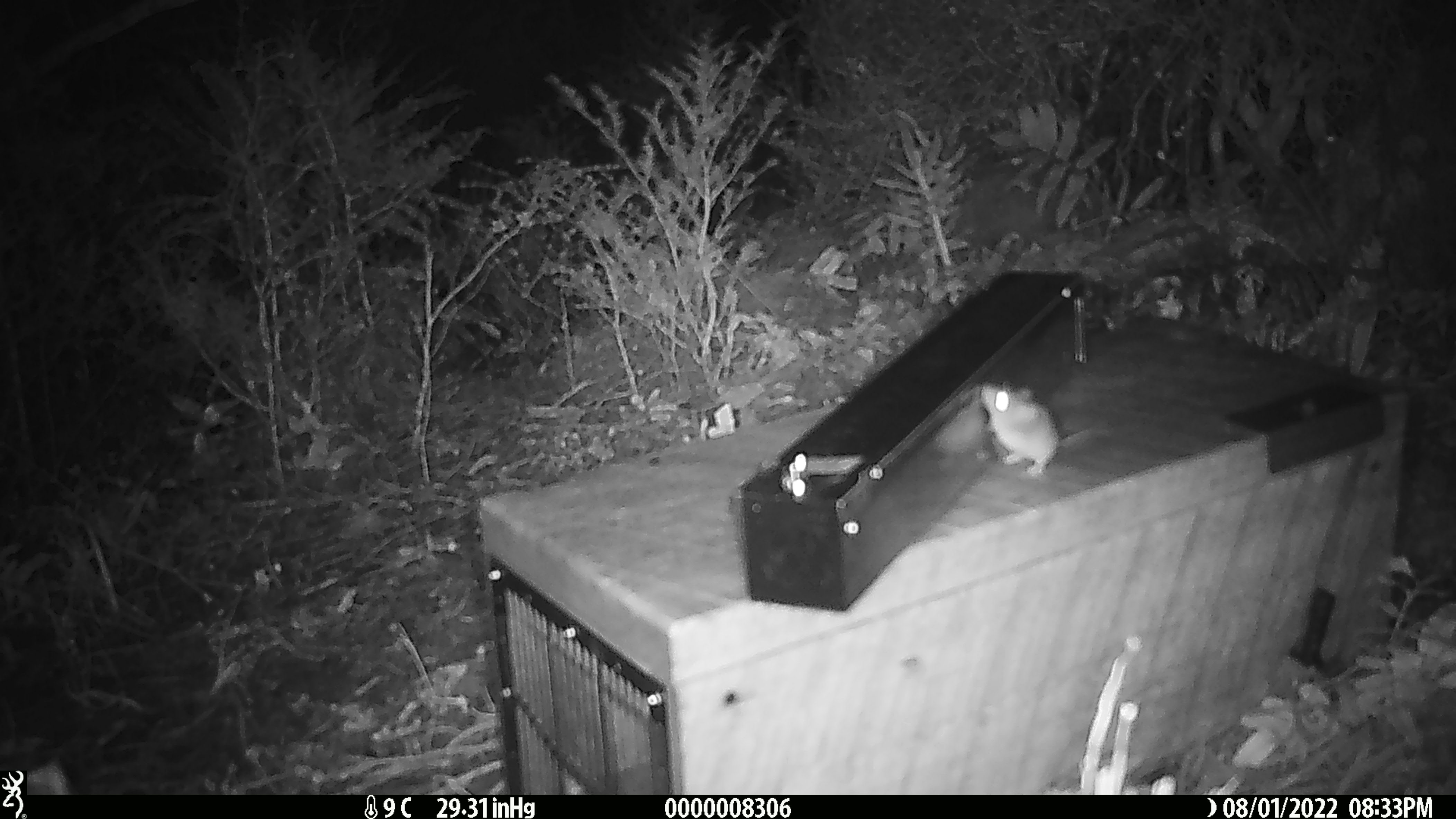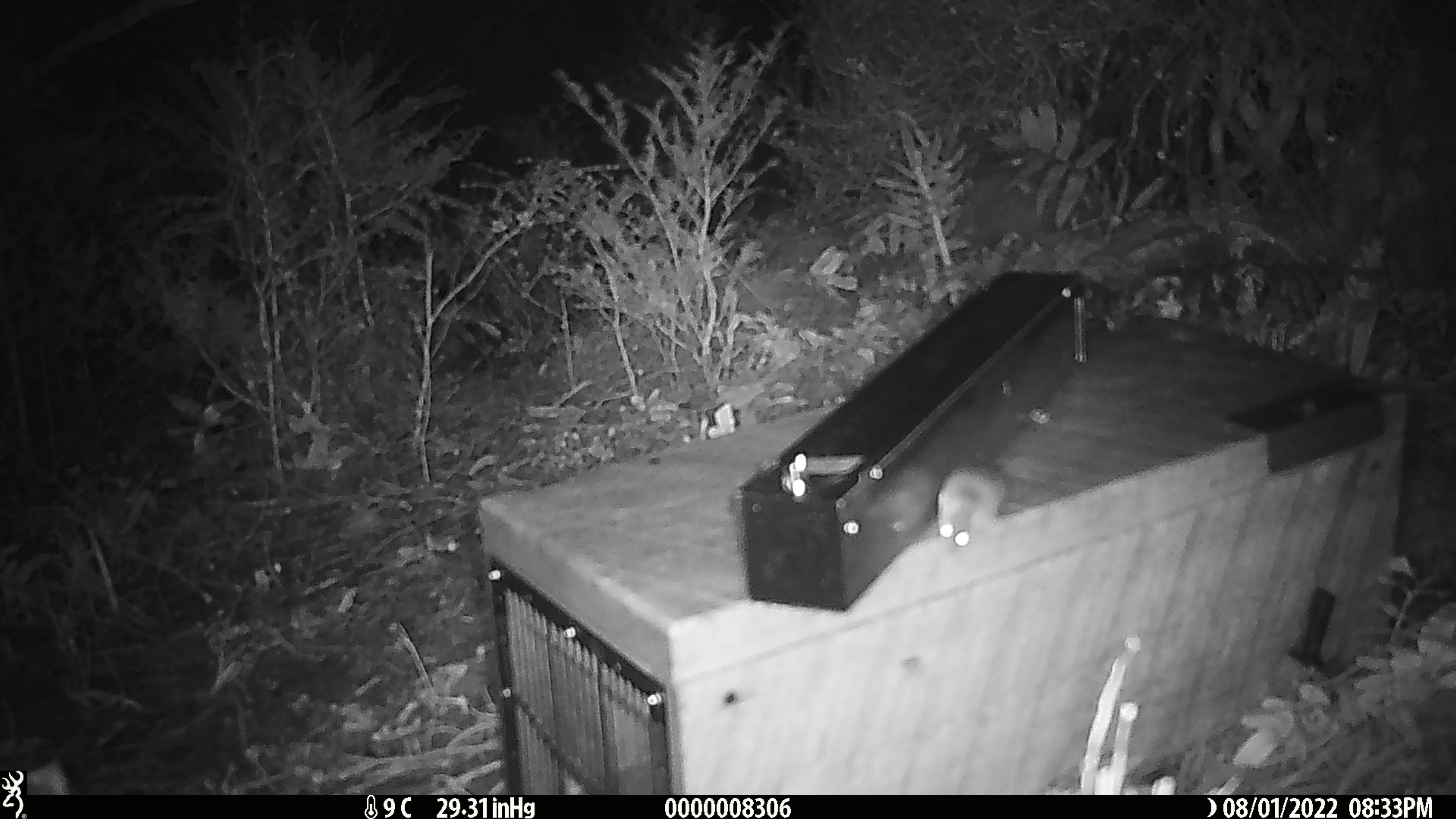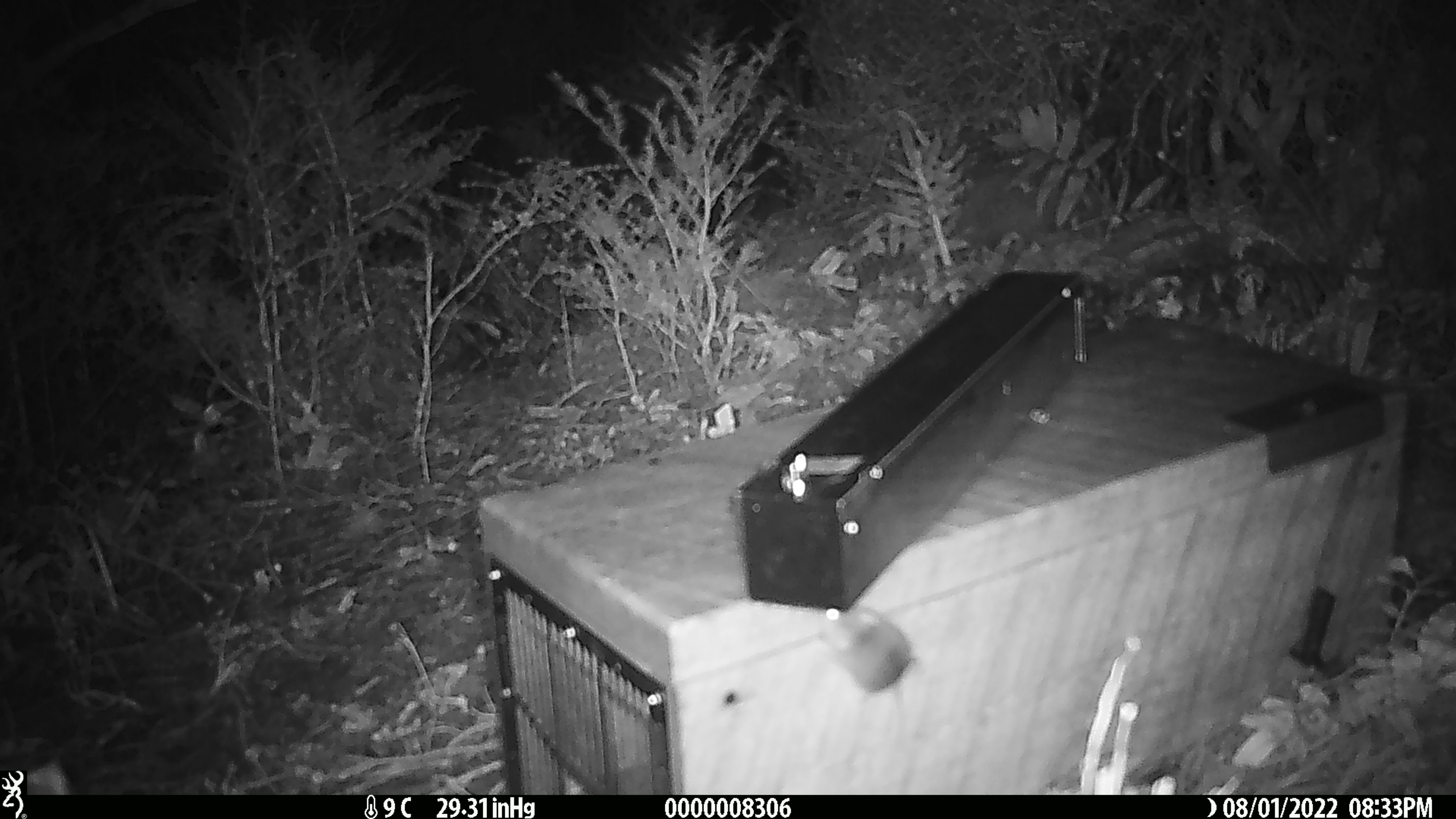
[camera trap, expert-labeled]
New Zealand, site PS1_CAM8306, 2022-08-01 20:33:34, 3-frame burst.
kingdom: Animalia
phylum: Chordata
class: Mammalia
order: Rodentia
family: Muridae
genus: Mus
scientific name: Mus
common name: mouse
Mouse (Mus).